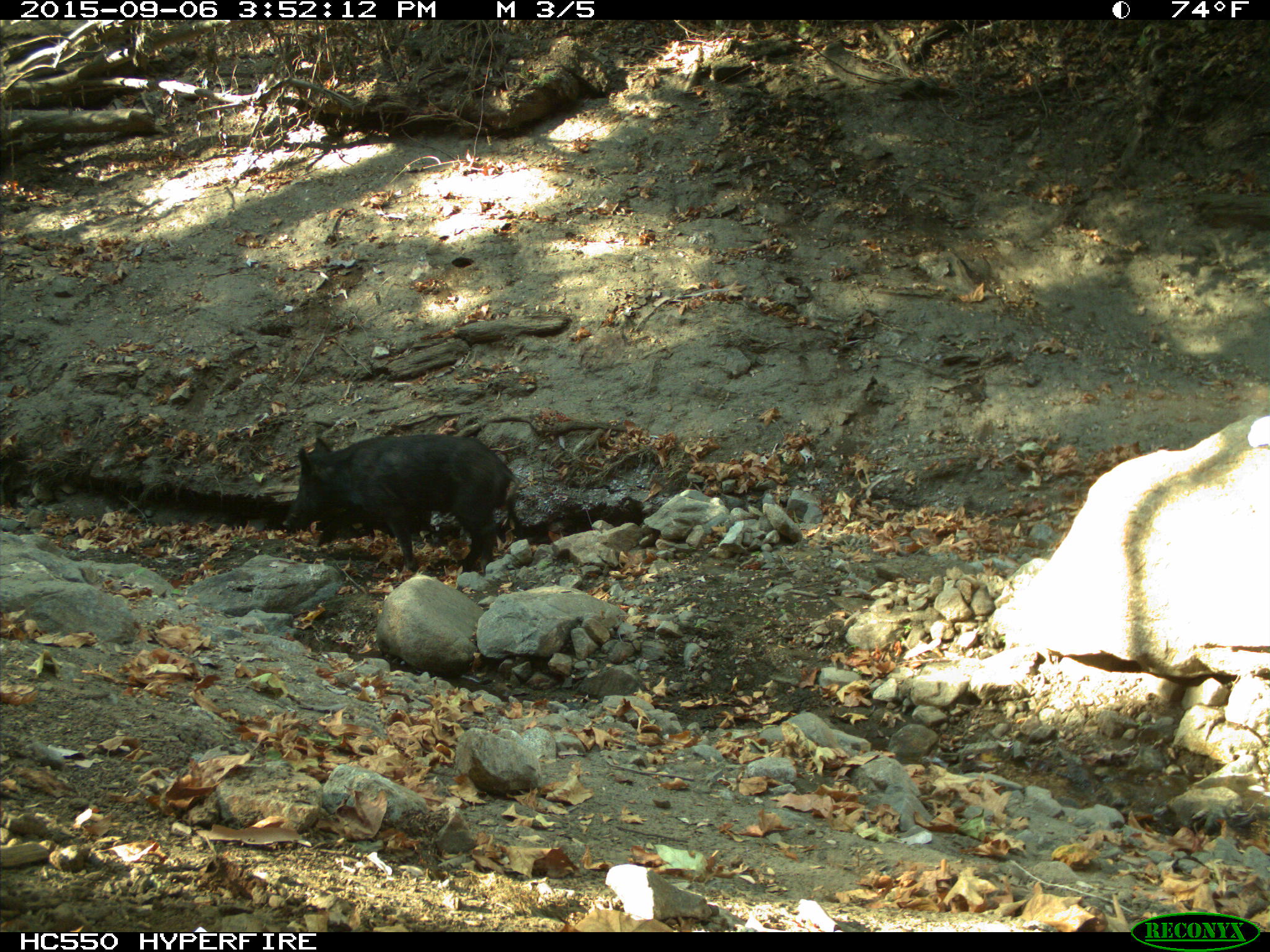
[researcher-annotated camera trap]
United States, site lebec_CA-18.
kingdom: Animalia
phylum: Chordata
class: Mammalia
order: Artiodactyla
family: Suidae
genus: Sus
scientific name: Sus scrofa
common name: wild boar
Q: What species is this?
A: Sus scrofa (wild boar).